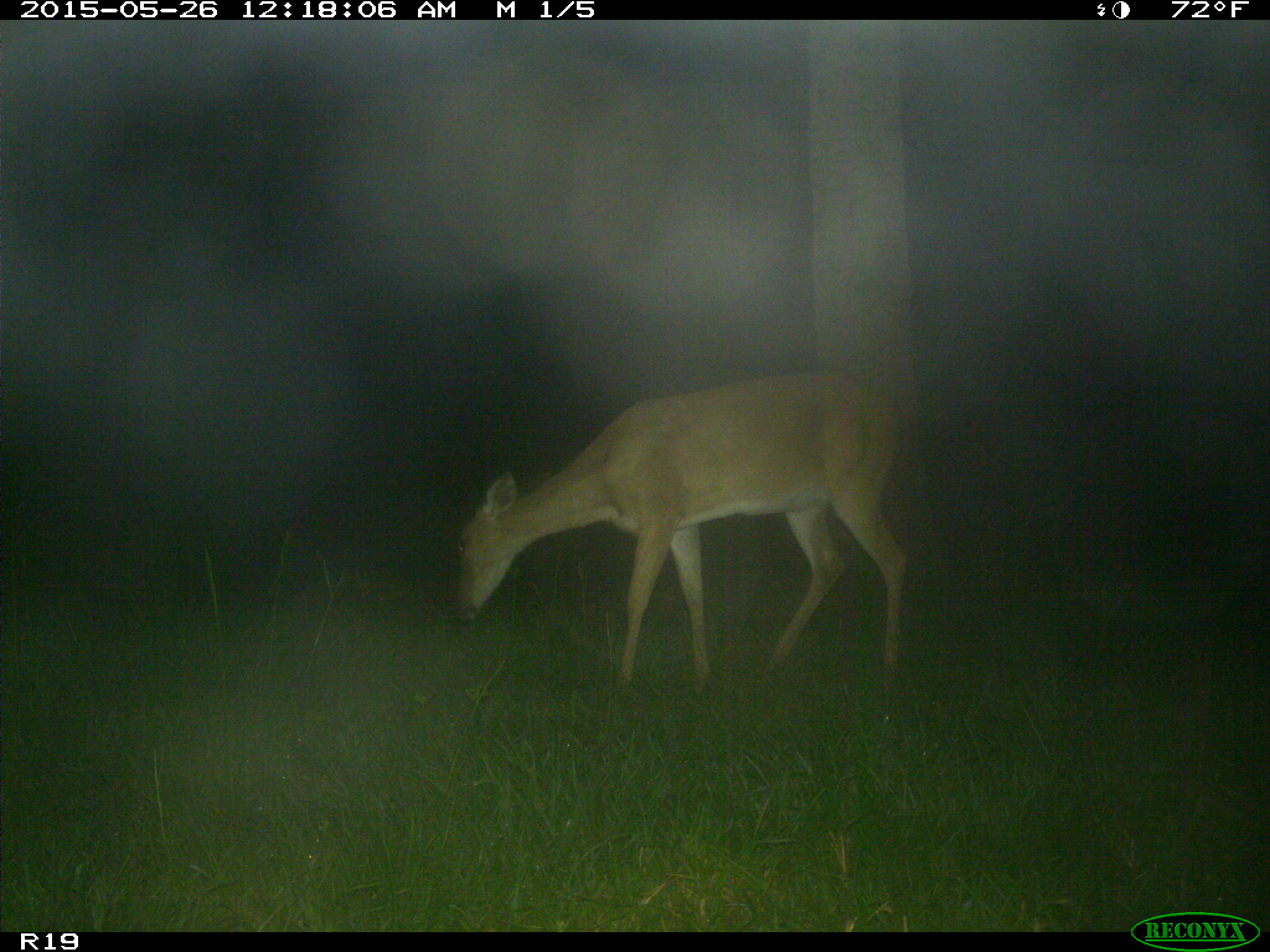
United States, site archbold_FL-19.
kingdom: Animalia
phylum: Chordata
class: Mammalia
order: Artiodactyla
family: Cervidae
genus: Odocoileus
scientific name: Odocoileus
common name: deer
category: unidentified deer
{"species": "unidentified deer (deer) (Odocoileus)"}